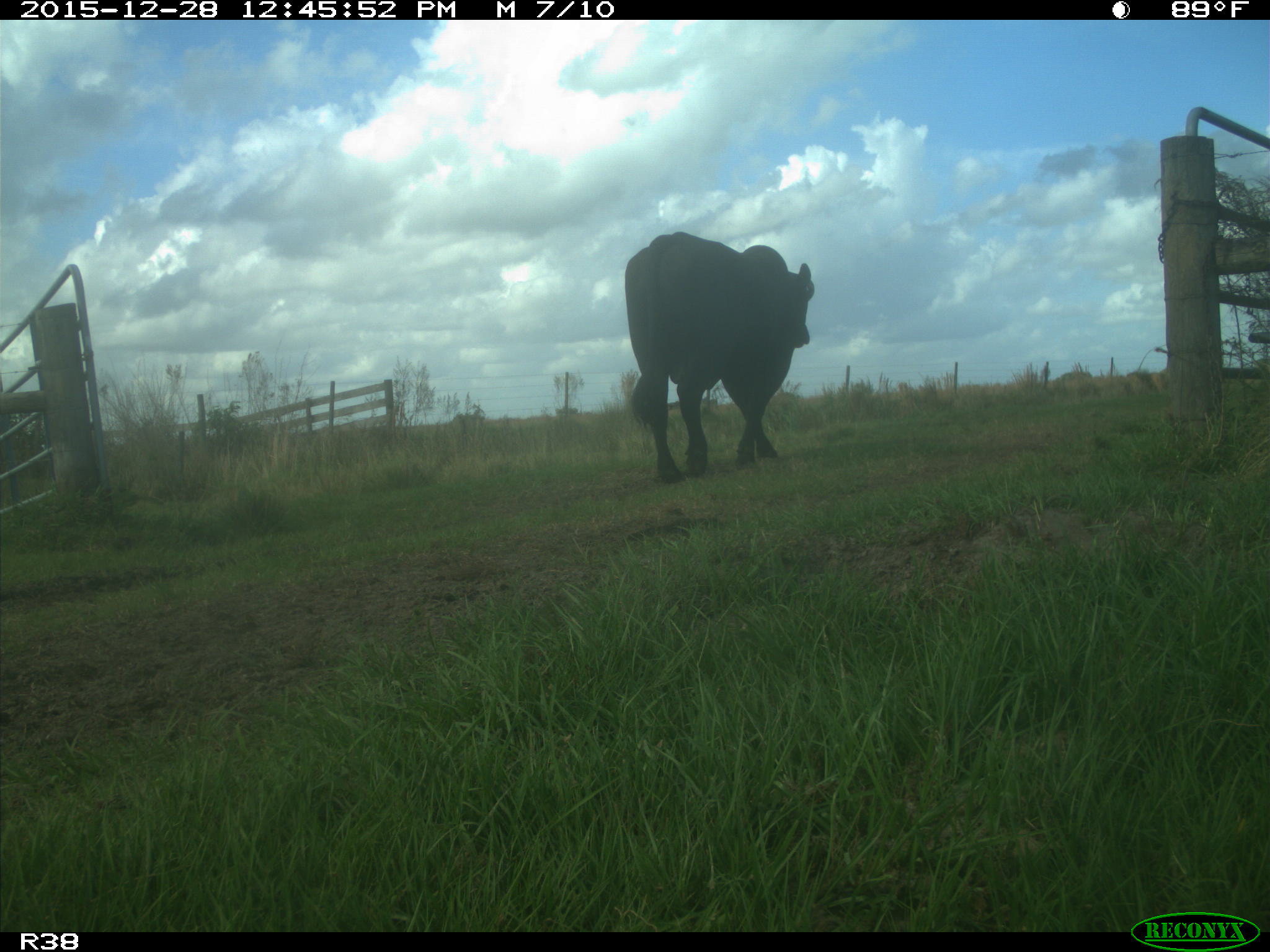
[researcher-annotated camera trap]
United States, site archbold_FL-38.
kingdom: Animalia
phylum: Chordata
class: Mammalia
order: Artiodactyla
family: Bovidae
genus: Bos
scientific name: Bos taurus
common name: domestic cow